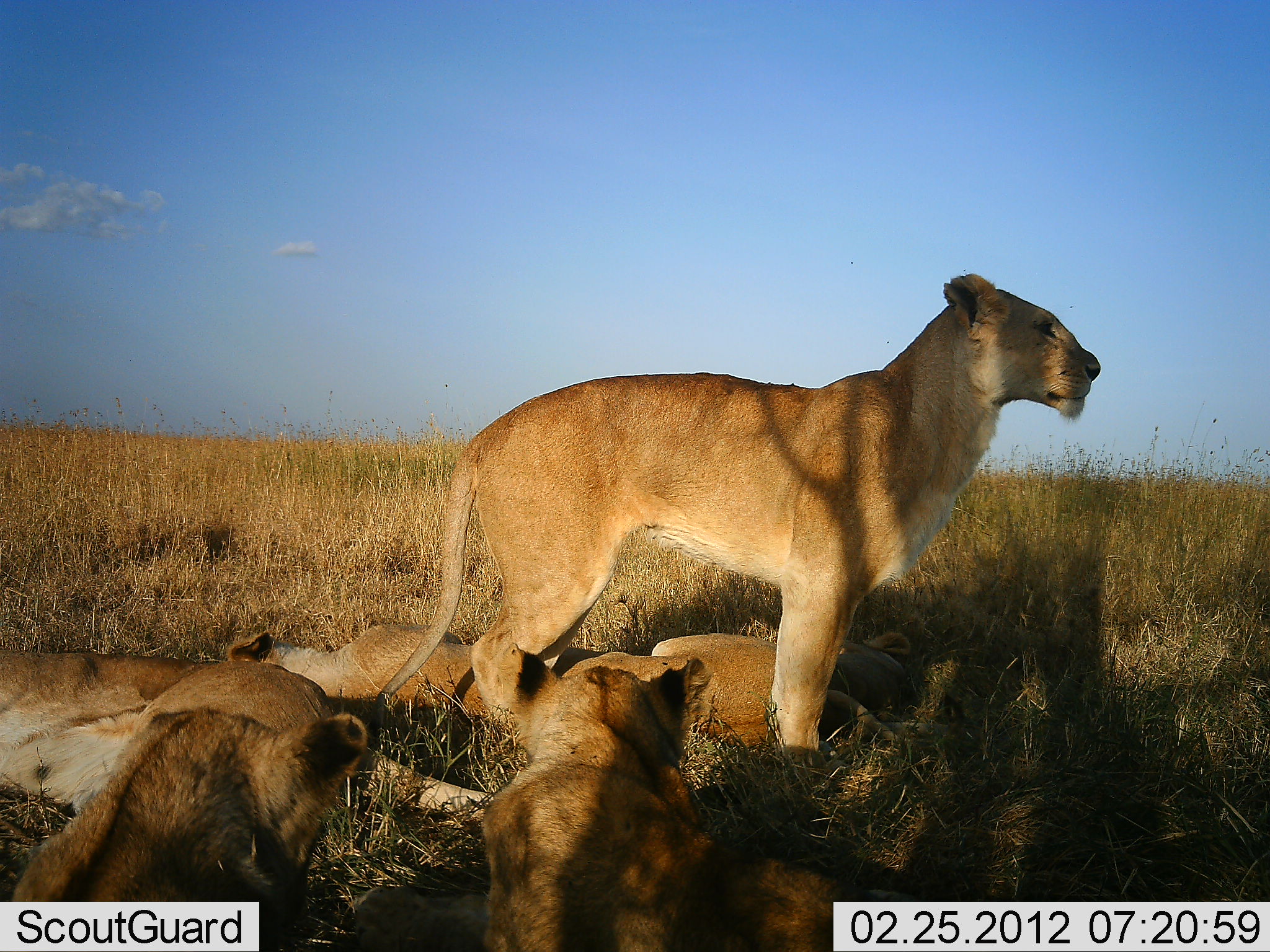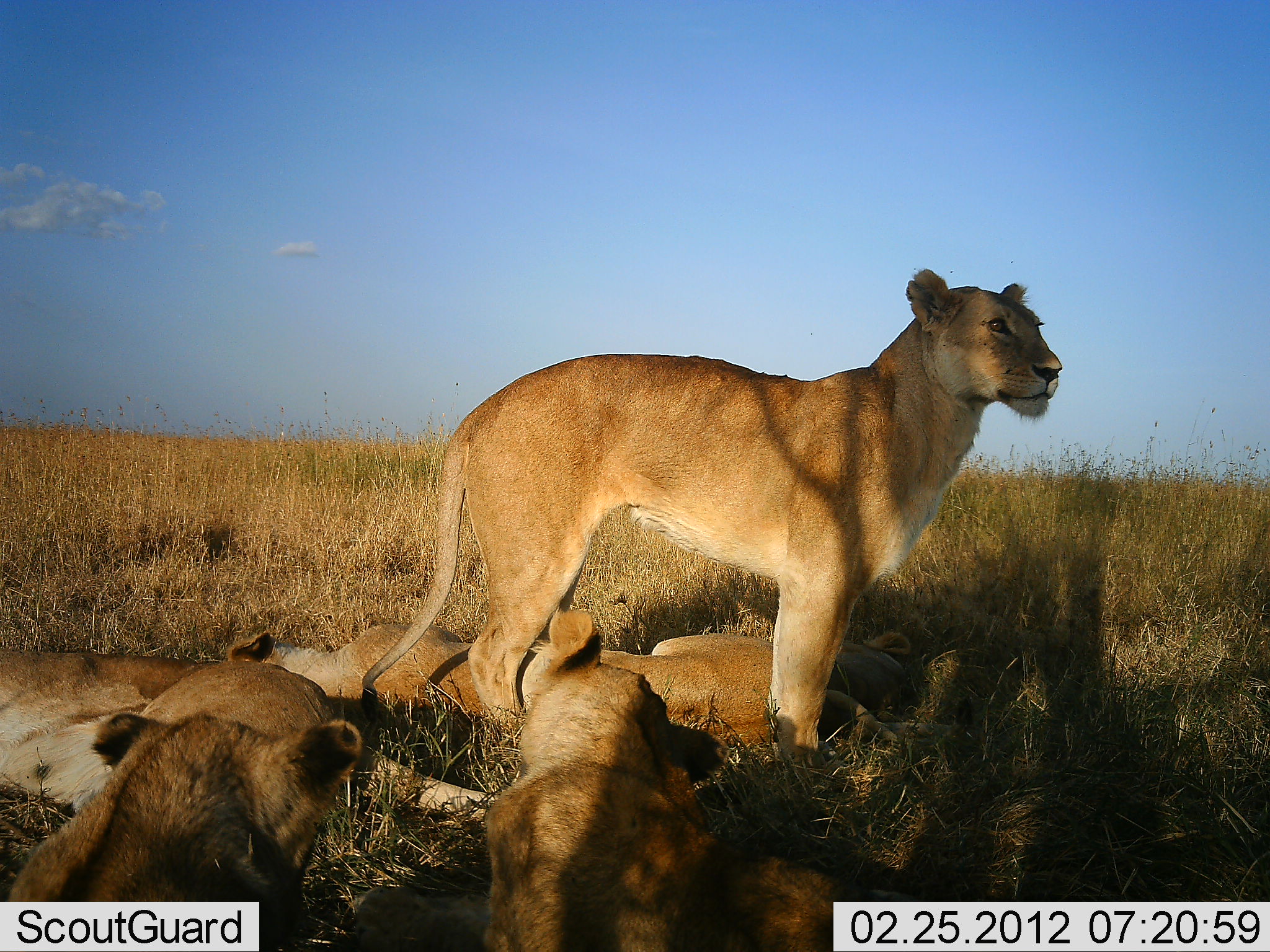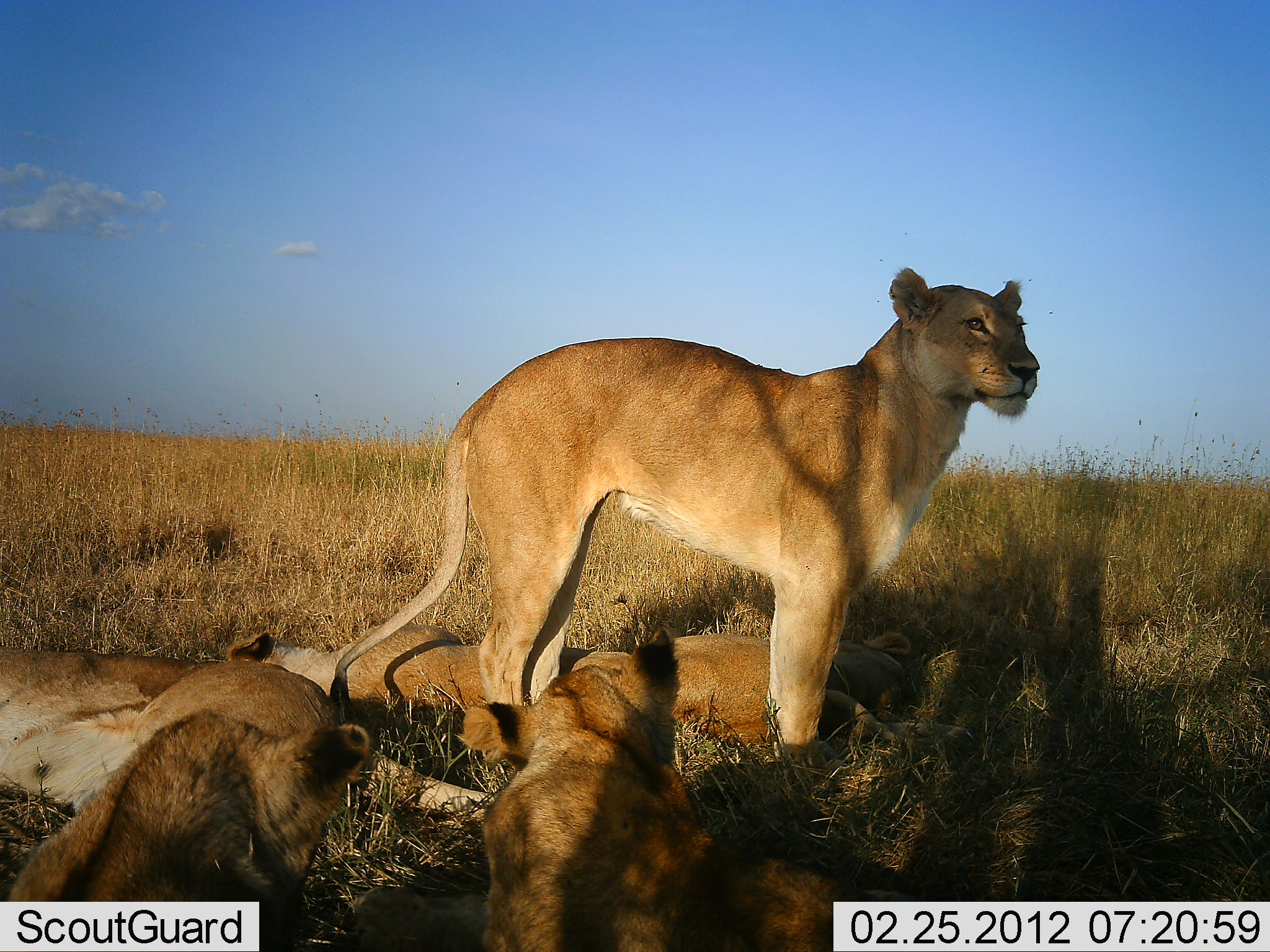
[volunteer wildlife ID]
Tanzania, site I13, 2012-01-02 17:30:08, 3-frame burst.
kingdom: Animalia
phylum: Chordata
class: Mammalia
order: Carnivora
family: Felidae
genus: Panthera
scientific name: Panthera leo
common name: lion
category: lionfemale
Lionfemale (lion) (Panthera leo), count 5. Behavior (volunteer vote fractions): standing 83%, resting 89%, moving 0%, interacting 0%. Young present (vote fraction): 33%. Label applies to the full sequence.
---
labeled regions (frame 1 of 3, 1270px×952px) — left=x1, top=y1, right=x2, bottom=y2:
animal: left=376, top=270, right=1103, bottom=771; left=459, top=627, right=852, bottom=952; left=9, top=627, right=371, bottom=951; left=225, top=622, right=960, bottom=776; left=0, top=644, right=495, bottom=829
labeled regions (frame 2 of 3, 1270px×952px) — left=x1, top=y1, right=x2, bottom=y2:
animal: left=358, top=267, right=1064, bottom=767; left=459, top=609, right=852, bottom=952; left=225, top=622, right=960, bottom=776; left=0, top=647, right=494, bottom=827; left=1, top=711, right=362, bottom=952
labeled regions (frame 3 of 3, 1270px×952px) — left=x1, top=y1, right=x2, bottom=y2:
animal: left=328, top=266, right=1042, bottom=766; left=459, top=627, right=852, bottom=952; left=225, top=622, right=975, bottom=776; left=0, top=645, right=494, bottom=827; left=1, top=711, right=362, bottom=952